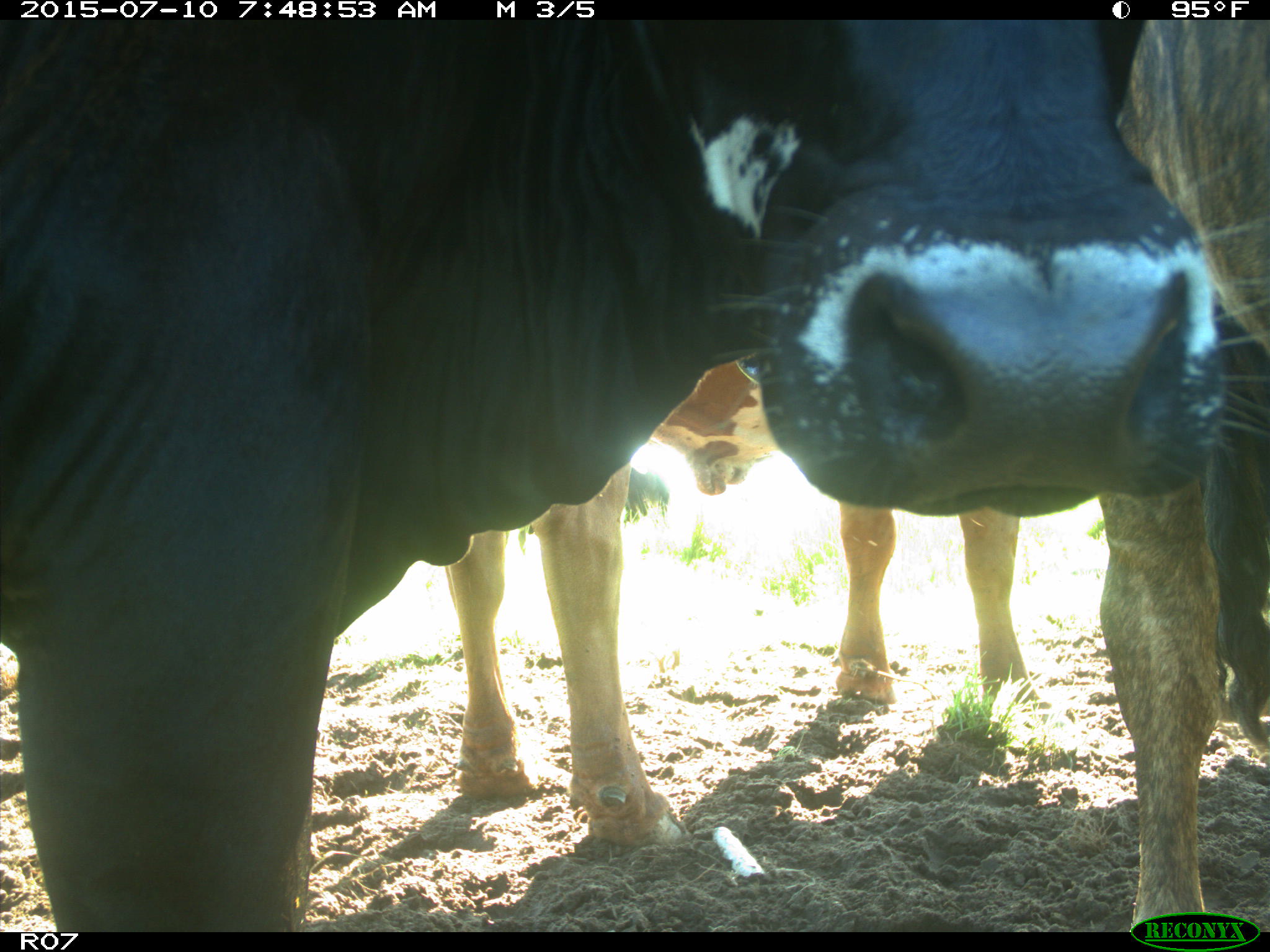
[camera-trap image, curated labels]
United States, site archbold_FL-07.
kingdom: Animalia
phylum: Chordata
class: Mammalia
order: Artiodactyla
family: Bovidae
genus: Bos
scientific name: Bos taurus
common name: domestic cow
Bos taurus (domestic cow).